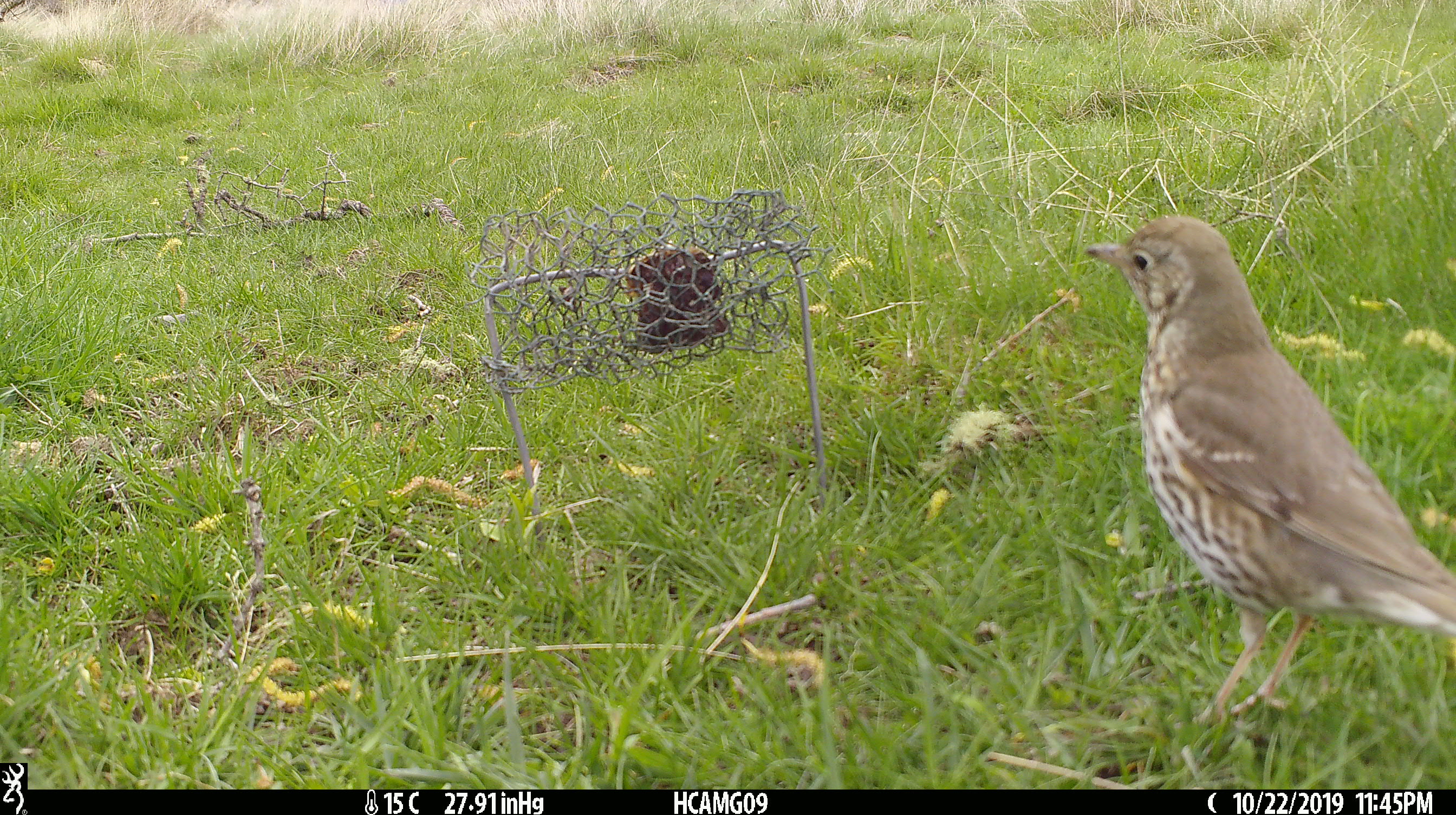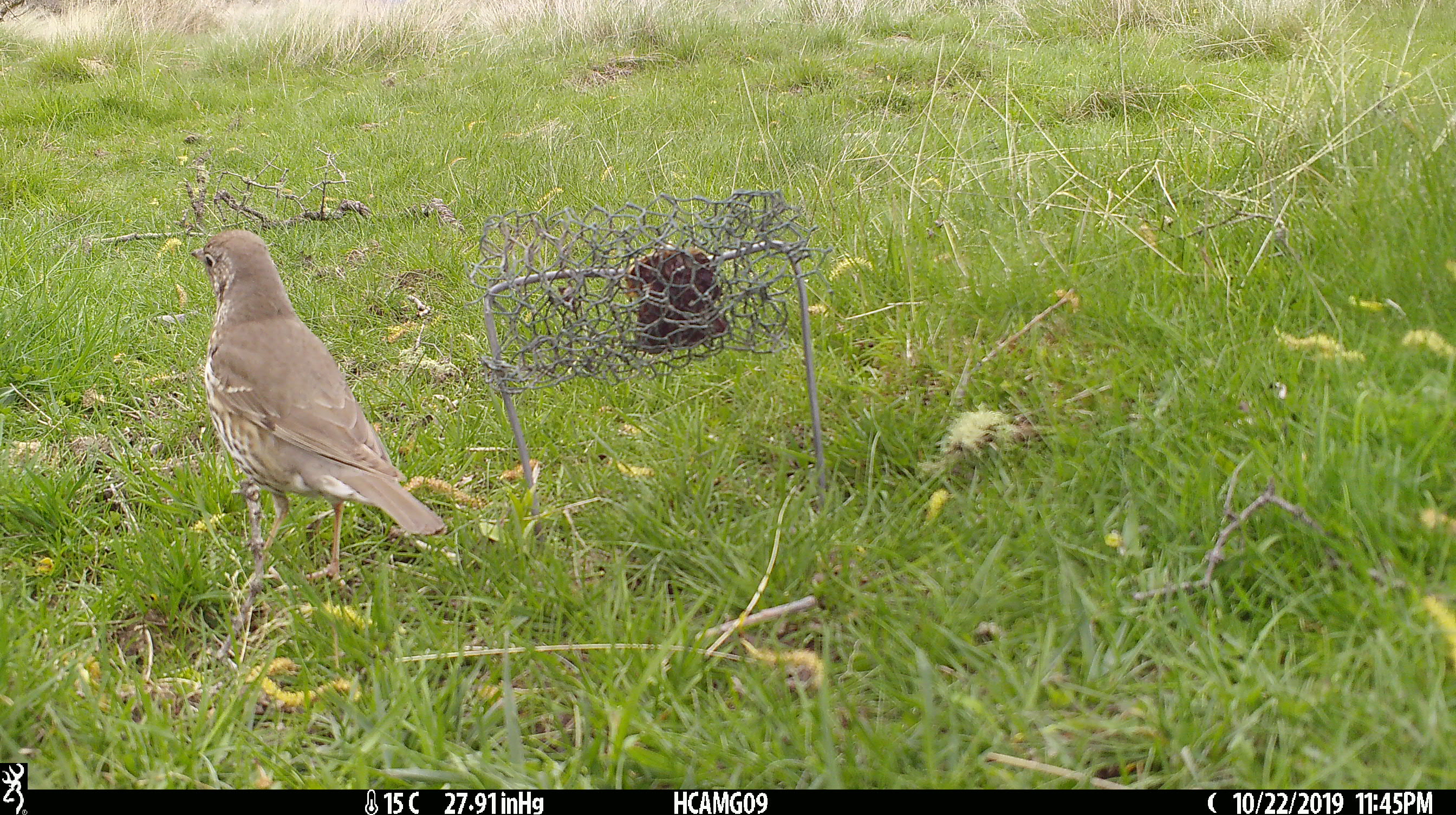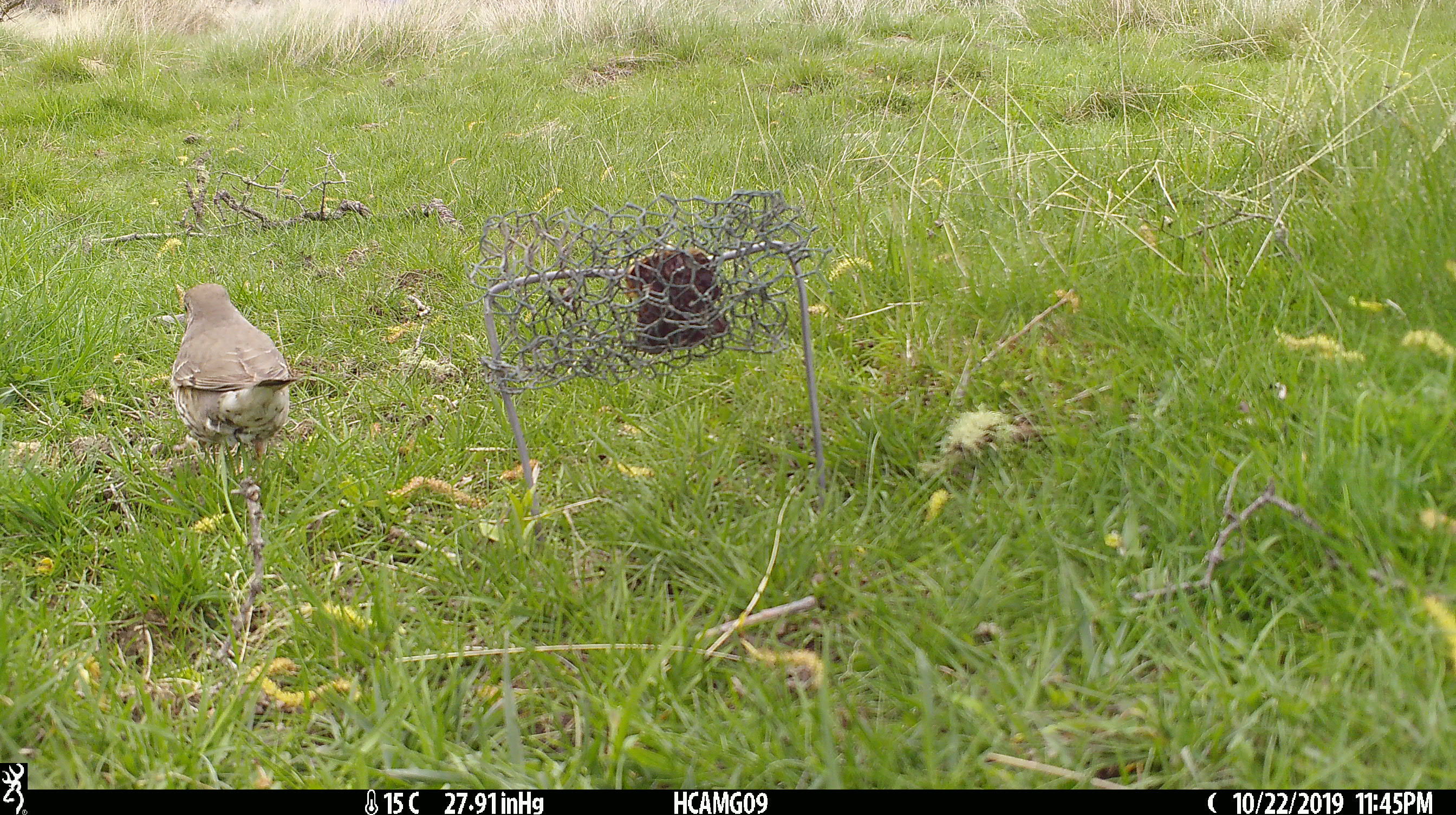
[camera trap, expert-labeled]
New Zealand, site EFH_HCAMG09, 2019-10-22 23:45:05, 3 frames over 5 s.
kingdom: Animalia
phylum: Chordata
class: Aves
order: Passeriformes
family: Turdidae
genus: Turdus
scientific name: Turdus philomelos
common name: song thrush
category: thrush